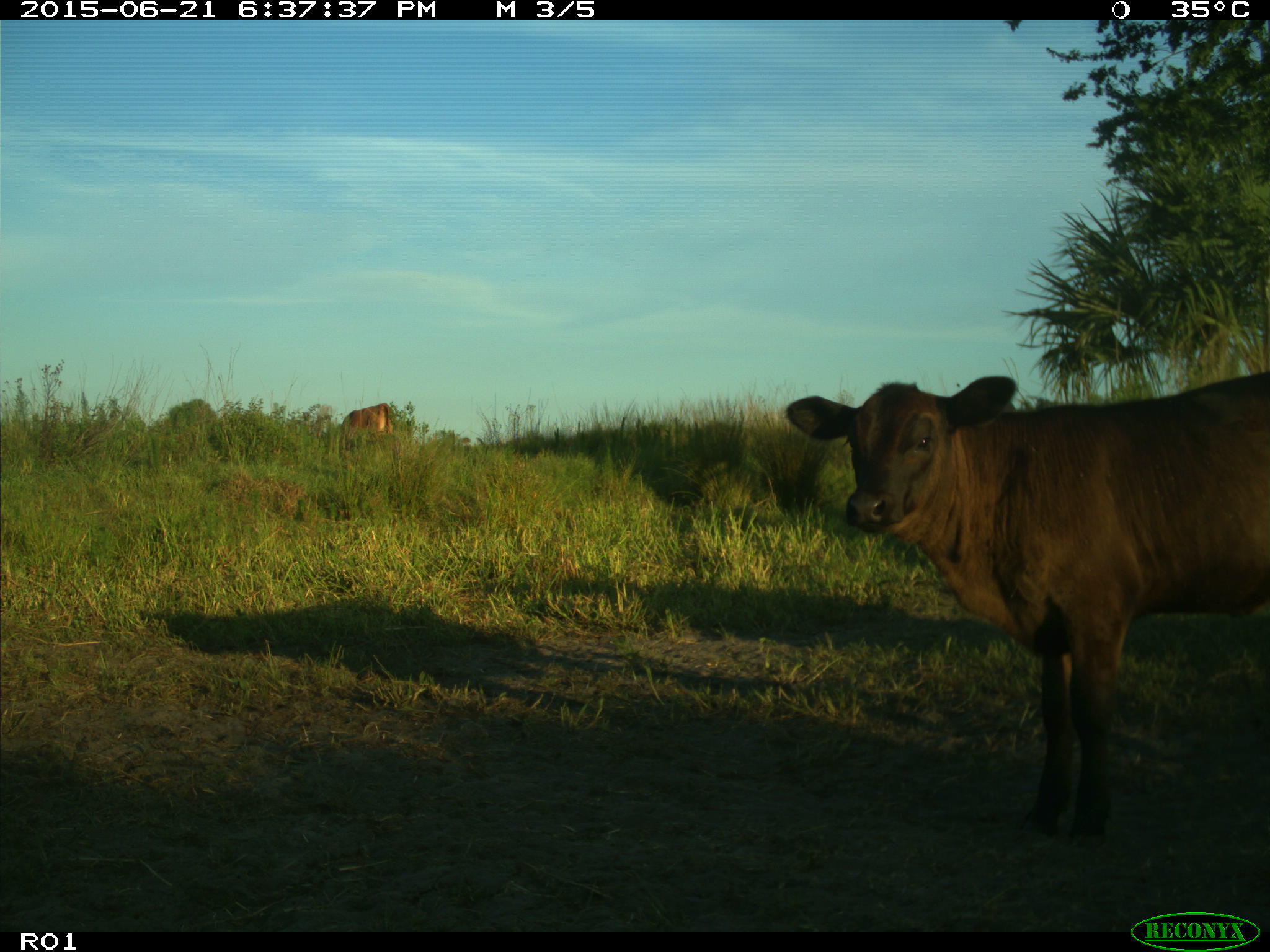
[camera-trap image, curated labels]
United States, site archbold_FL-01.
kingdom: Animalia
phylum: Chordata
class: Mammalia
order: Artiodactyla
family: Bovidae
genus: Bos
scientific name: Bos taurus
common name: domestic cow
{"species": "Bos taurus (domestic cow)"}